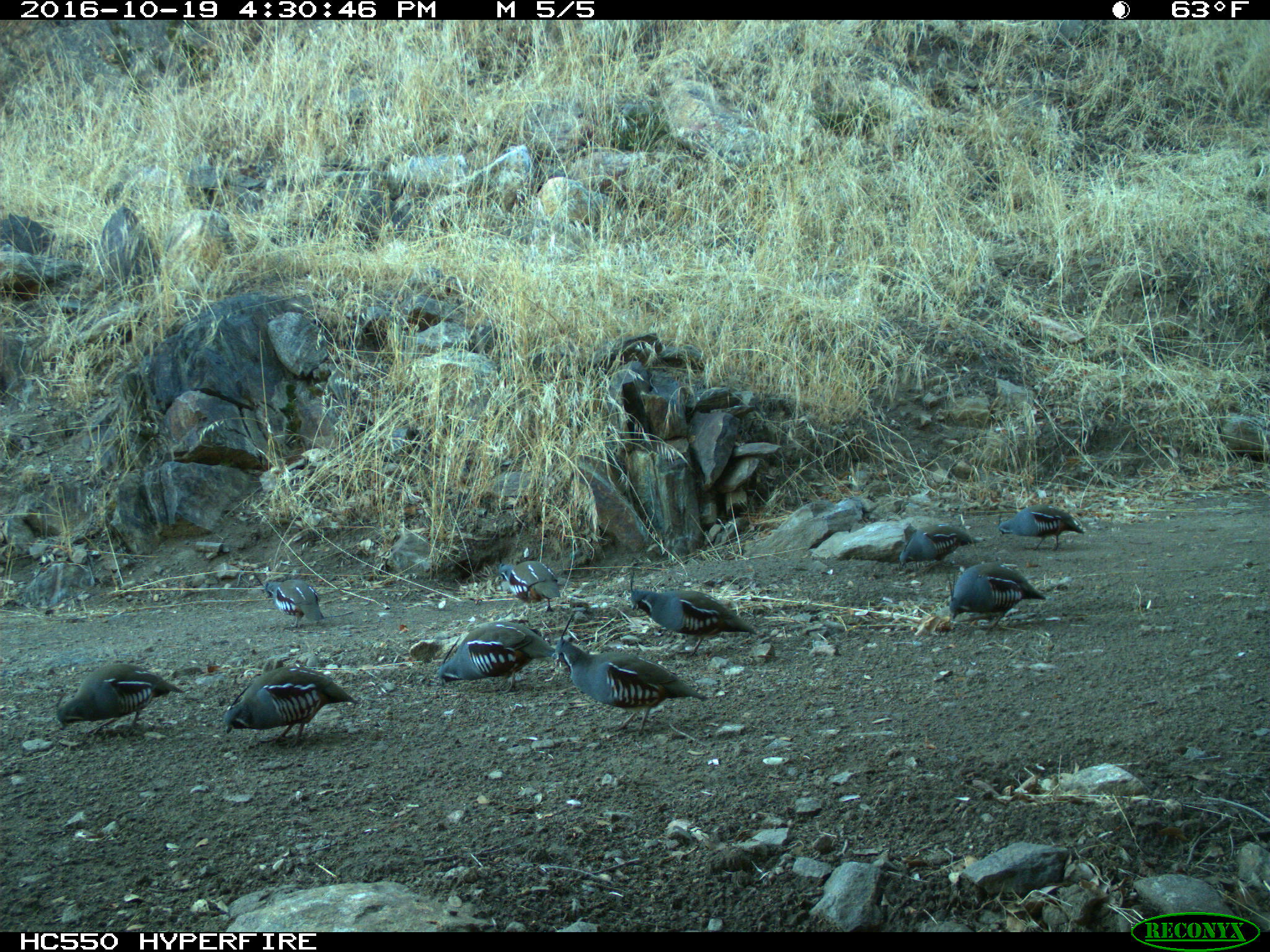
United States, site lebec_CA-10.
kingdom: Animalia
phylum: Chordata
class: Aves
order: Galliformes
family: Odontophoridae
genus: Callipepla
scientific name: Callipepla californica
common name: california quail